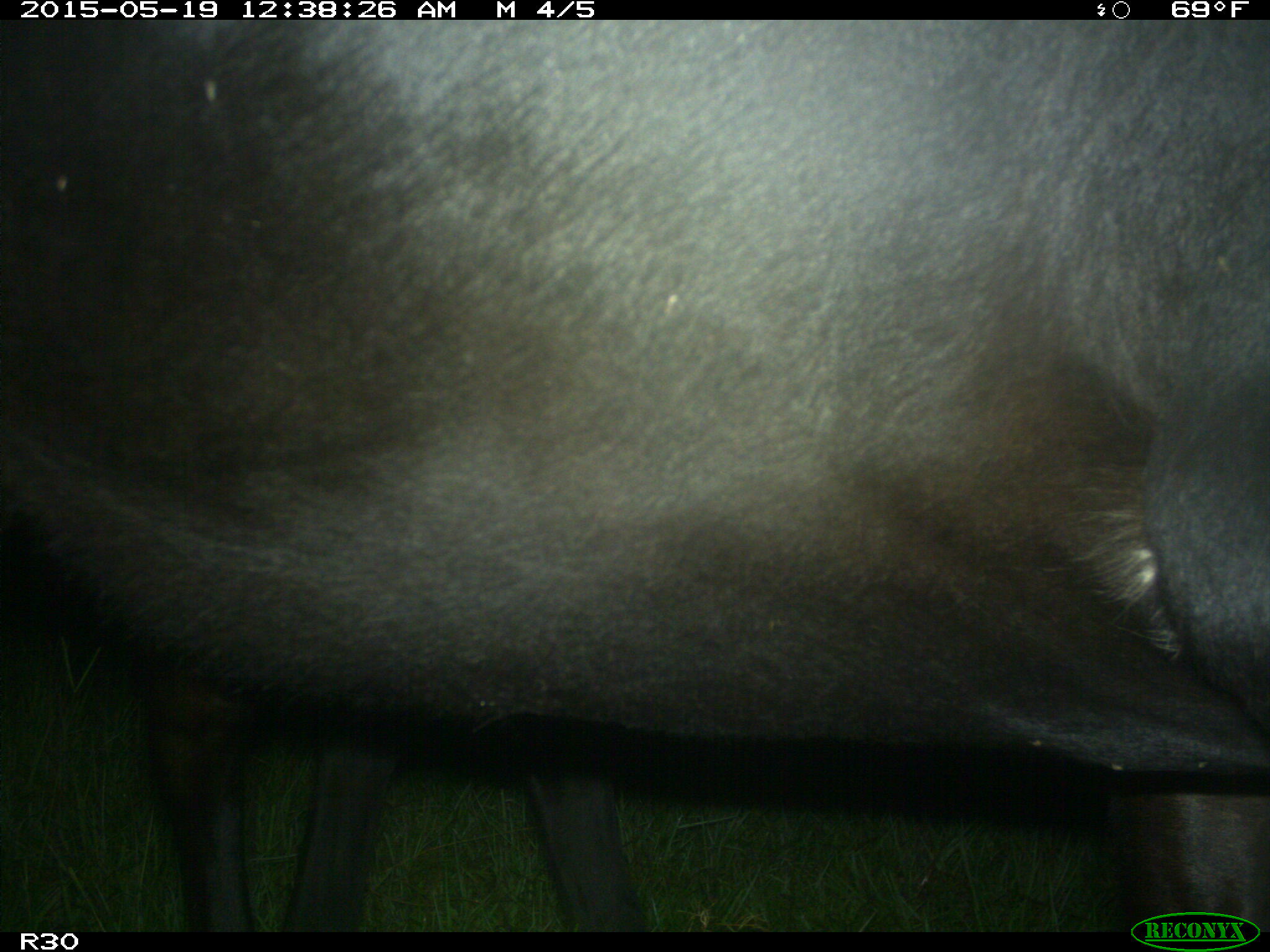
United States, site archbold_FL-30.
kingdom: Animalia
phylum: Chordata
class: Mammalia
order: Artiodactyla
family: Bovidae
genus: Bos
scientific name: Bos taurus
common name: domestic cow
Bos taurus (domestic cow).